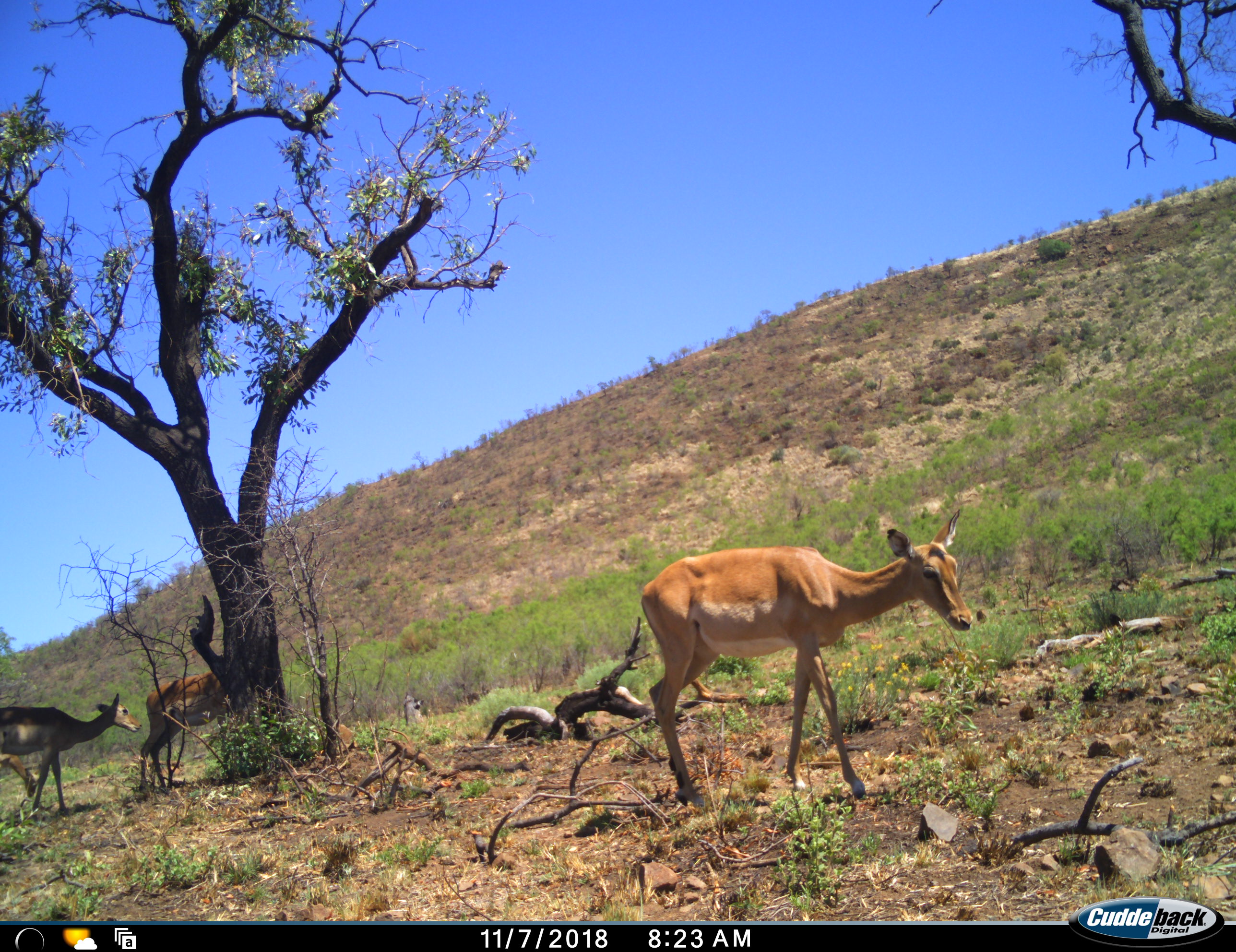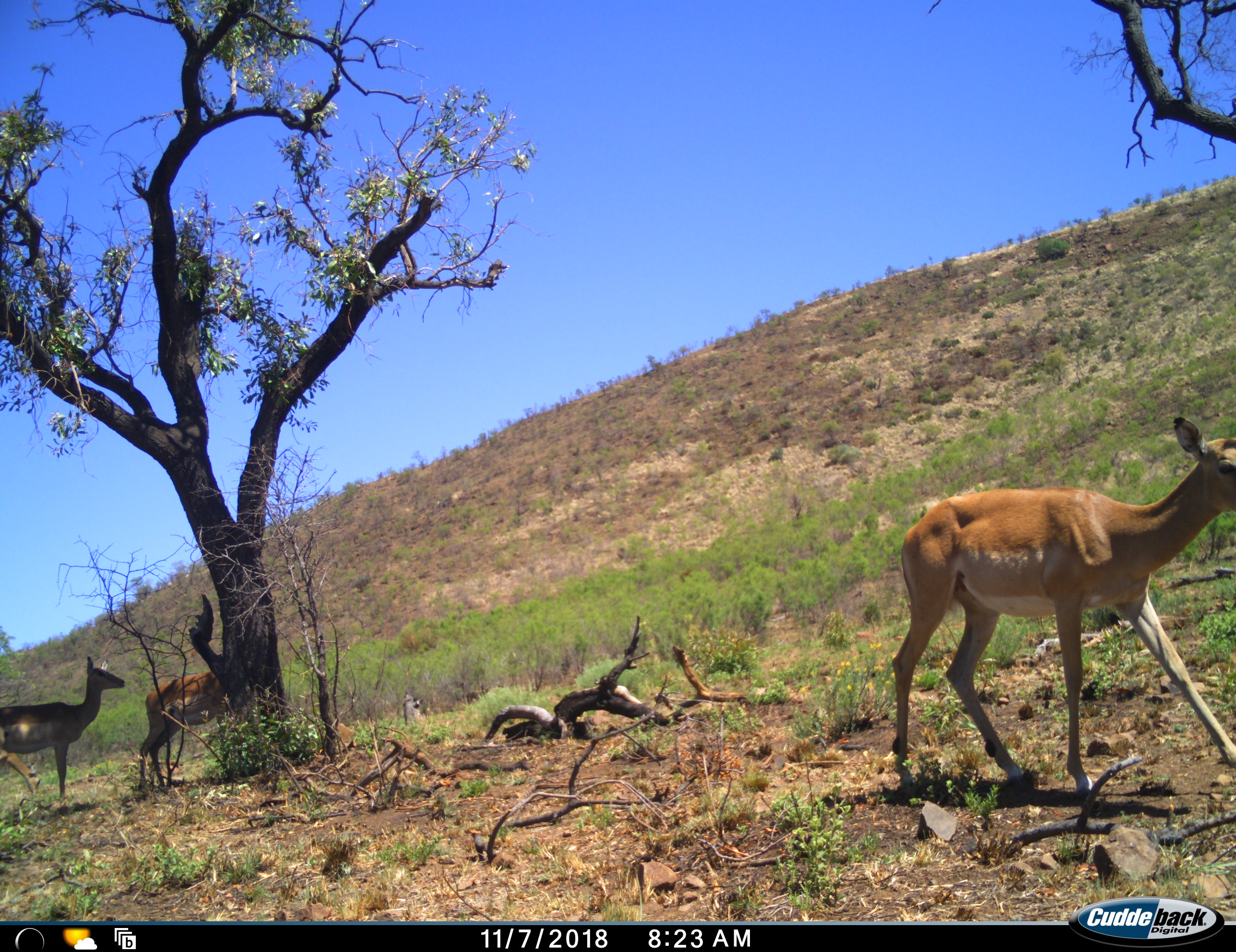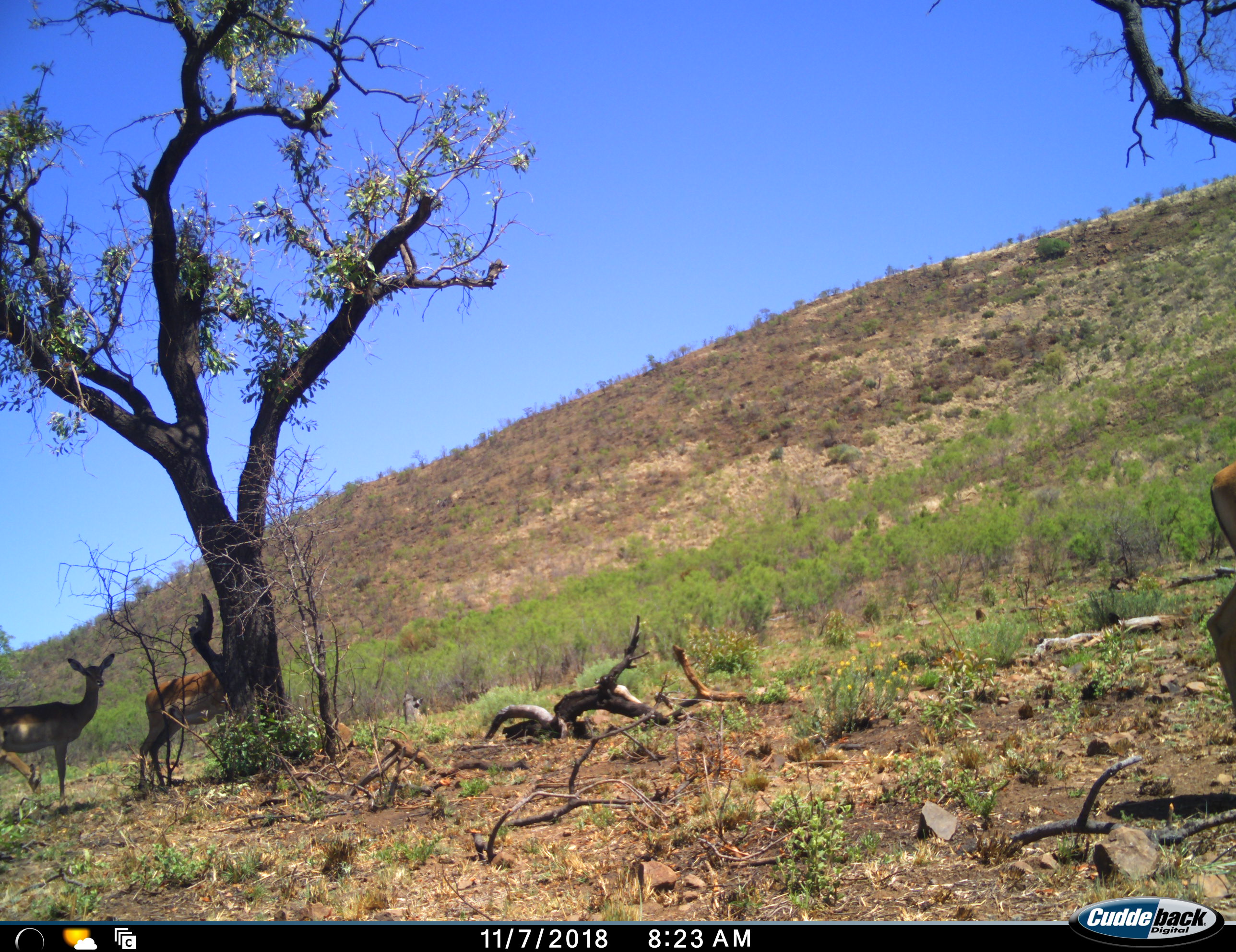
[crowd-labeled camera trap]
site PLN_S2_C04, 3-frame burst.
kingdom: Animalia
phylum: Chordata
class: Mammalia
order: Artiodactyla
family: Bovidae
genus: Aepyceros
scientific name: Aepyceros melampus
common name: impala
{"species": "impala (Aepyceros melampus)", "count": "3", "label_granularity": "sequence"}